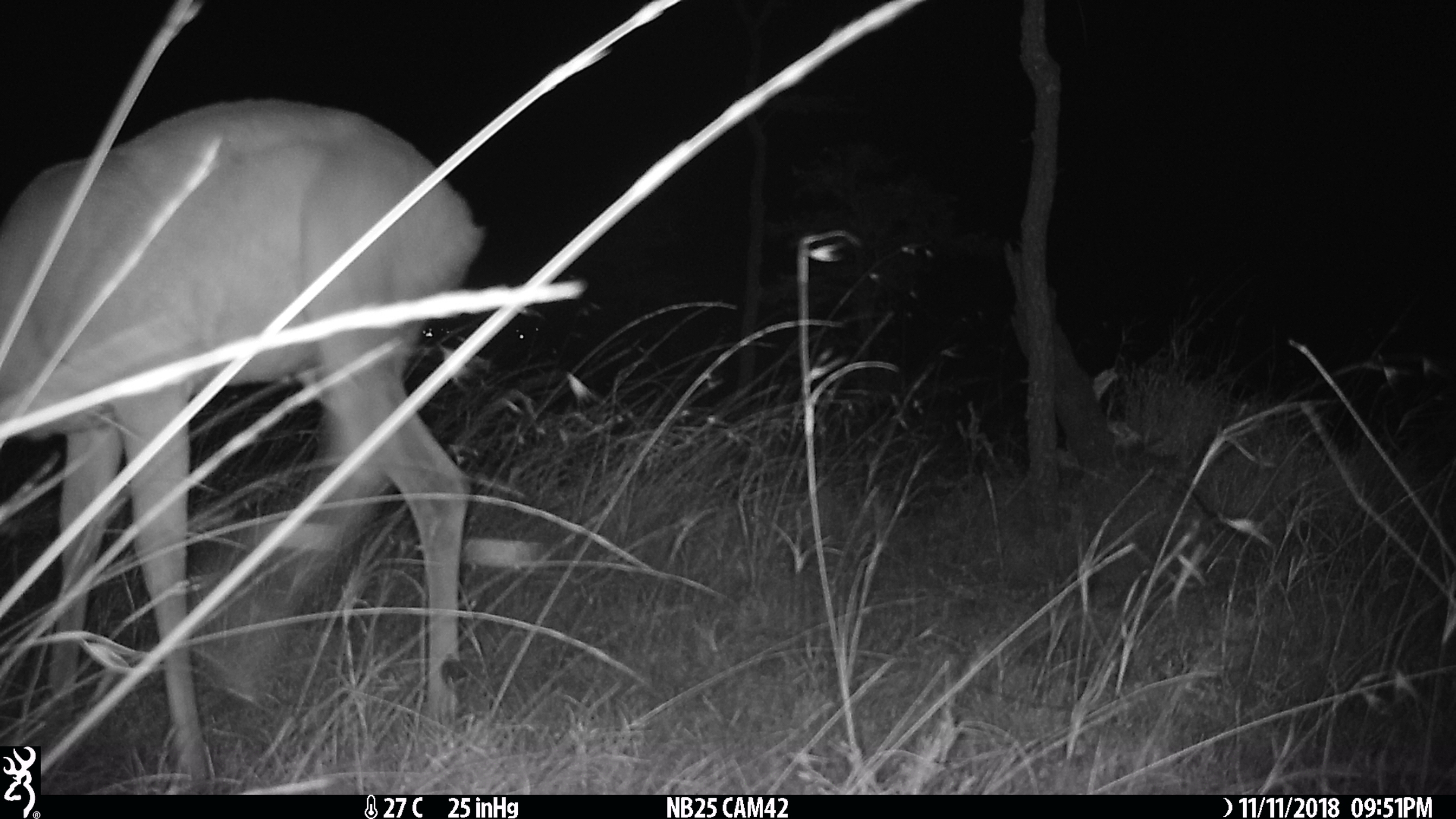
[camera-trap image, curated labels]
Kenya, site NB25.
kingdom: Animalia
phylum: Chordata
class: Mammalia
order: Artiodactyla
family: Bovidae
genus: Aepyceros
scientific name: Aepyceros melampus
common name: impala